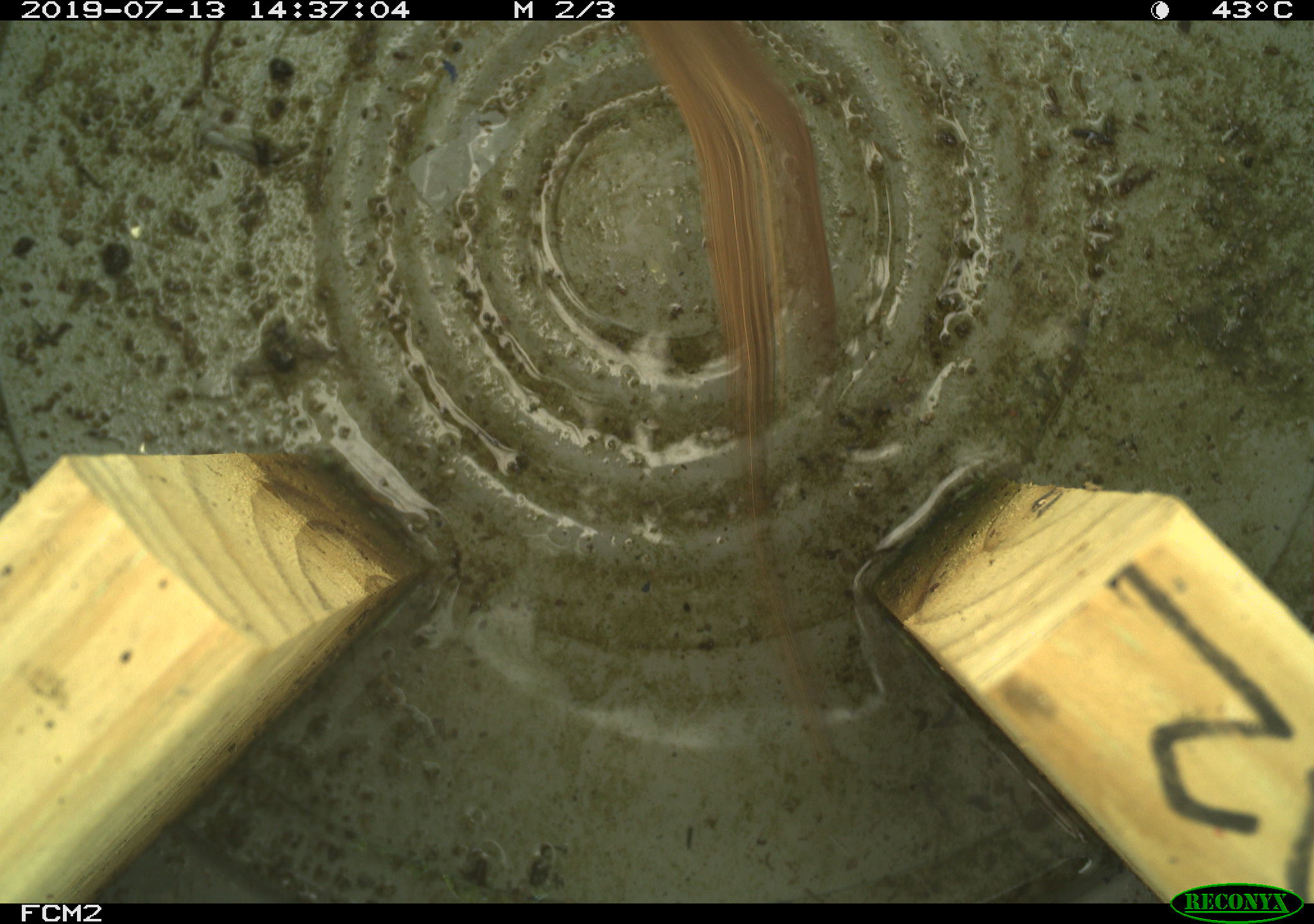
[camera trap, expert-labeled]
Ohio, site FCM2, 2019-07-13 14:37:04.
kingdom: Animalia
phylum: Chordata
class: Aves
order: Passeriformes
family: Passerellidae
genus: Melospiza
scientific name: Melospiza melodia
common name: song sparrow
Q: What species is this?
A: Song sparrow (Melospiza melodia).